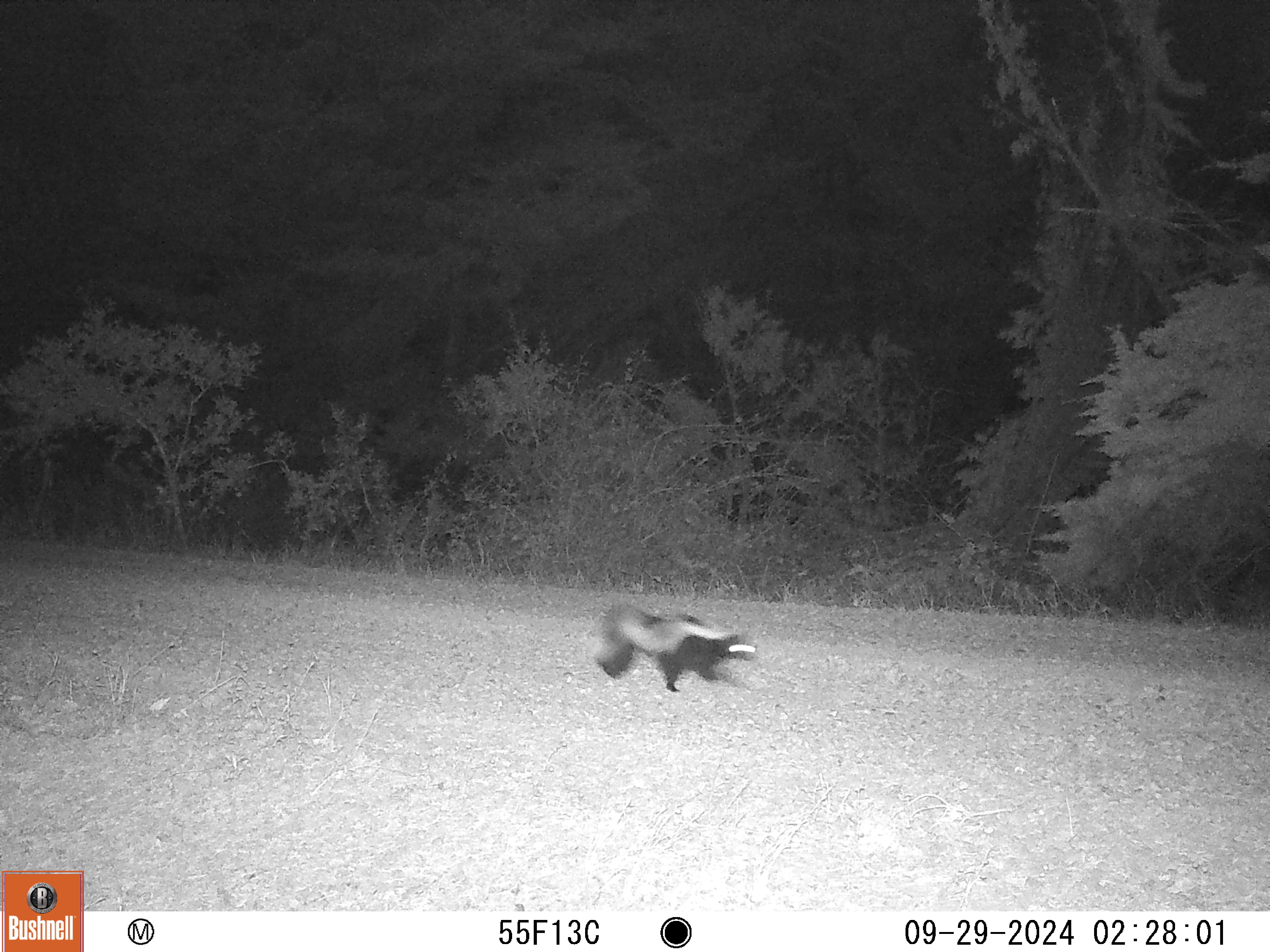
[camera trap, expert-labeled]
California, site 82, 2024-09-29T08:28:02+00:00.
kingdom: Animalia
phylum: Chordata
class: Mammalia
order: Carnivora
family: Mephitidae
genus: Mephitis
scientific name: Mephitis mephitis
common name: striped skunk